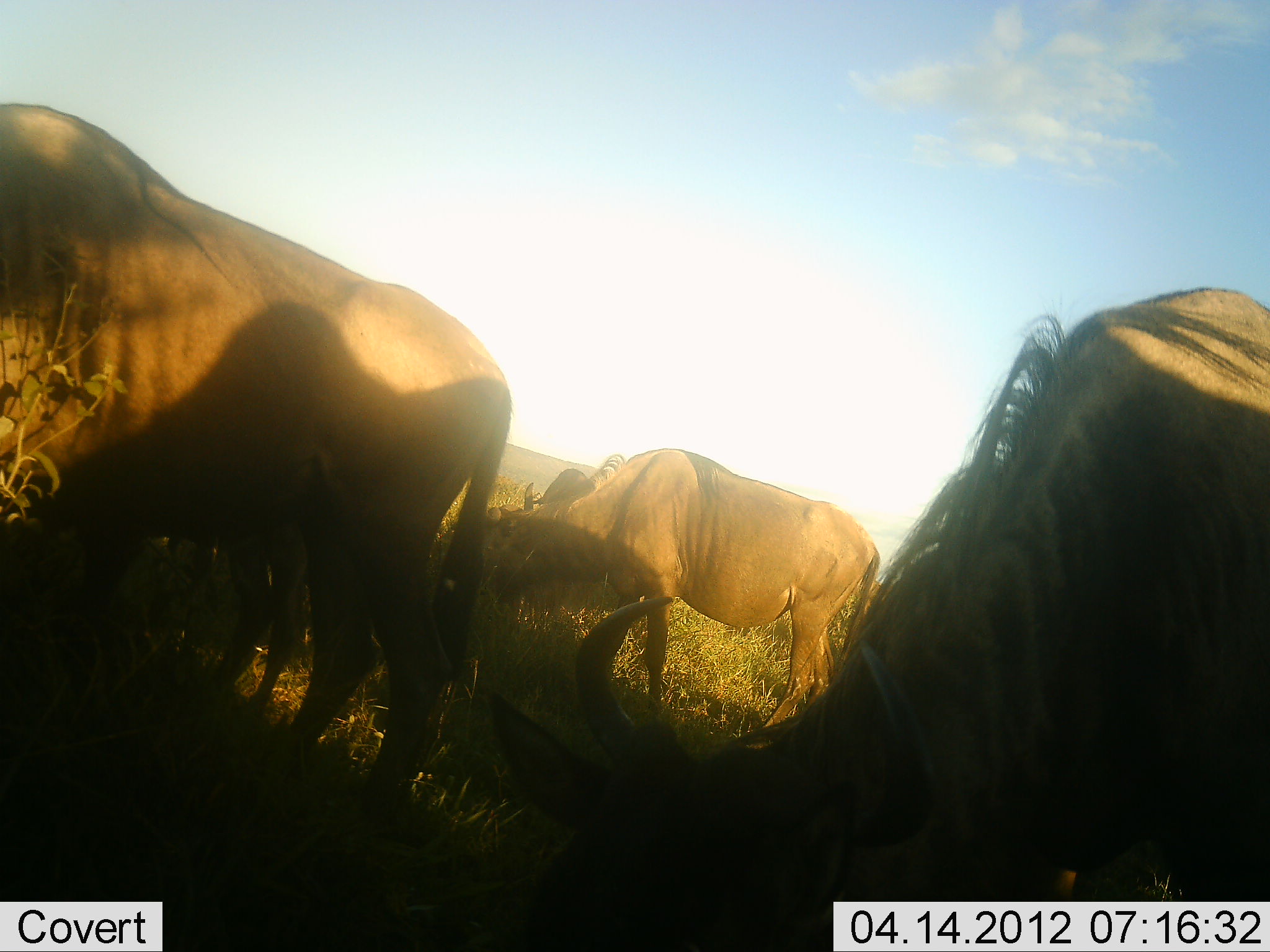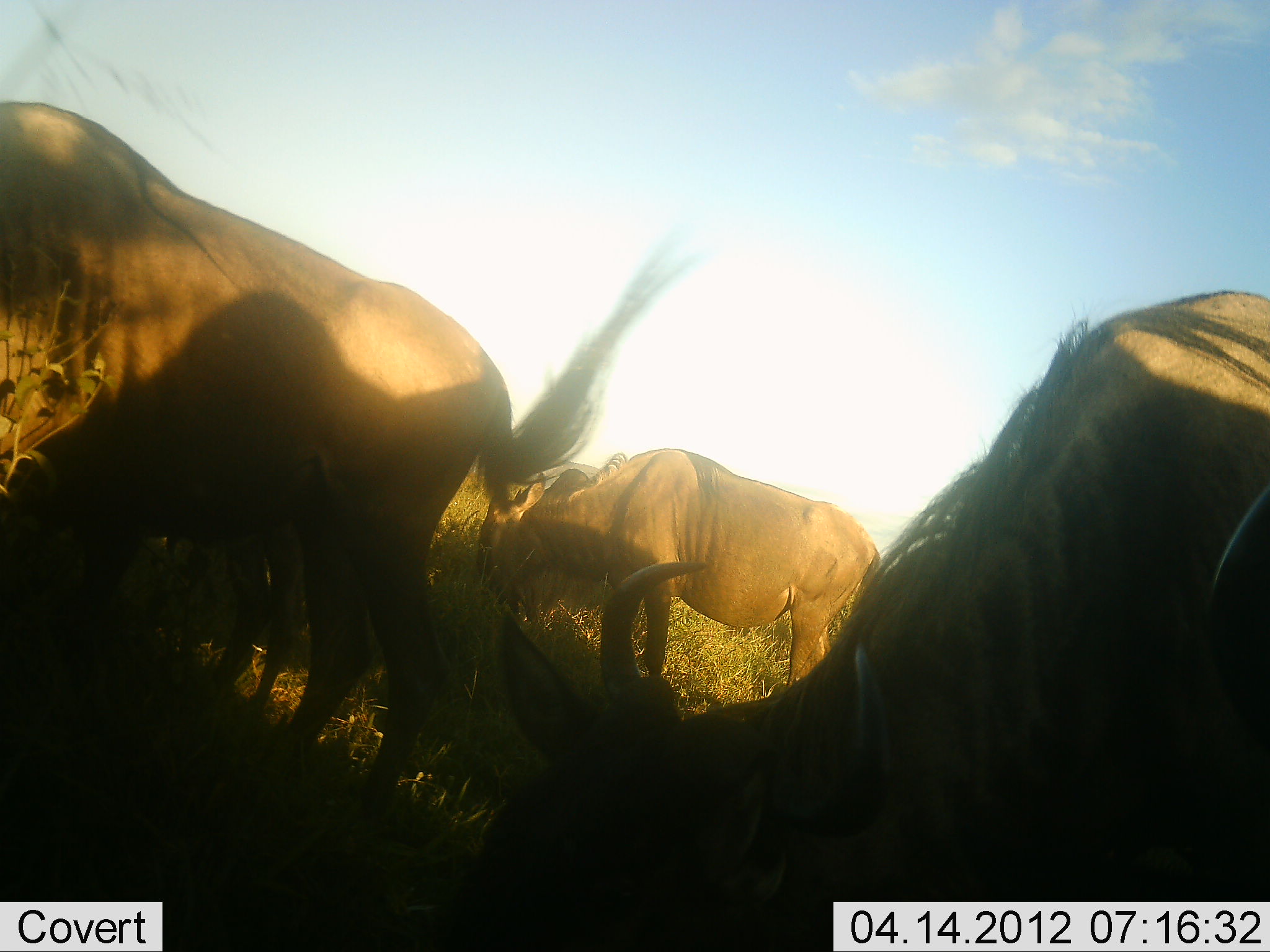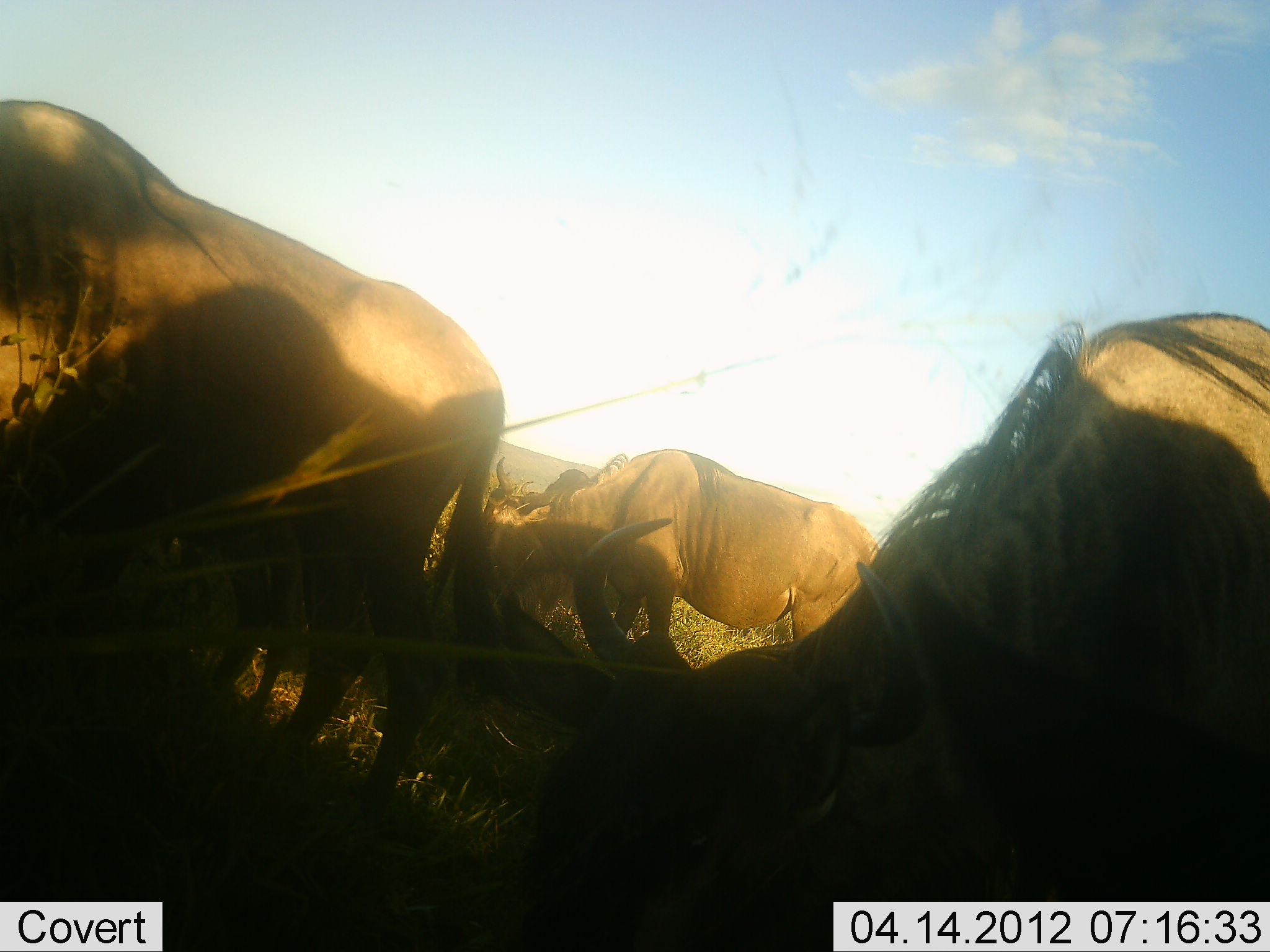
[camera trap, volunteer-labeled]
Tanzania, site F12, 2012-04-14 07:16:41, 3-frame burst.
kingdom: Animalia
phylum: Chordata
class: Mammalia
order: Artiodactyla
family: Bovidae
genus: Connochaetes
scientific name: Connochaetes taurinus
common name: blue wildebeest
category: wildebeest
Wildebeest (blue wildebeest) (Connochaetes taurinus), count 4. Behavior (volunteer vote fractions): standing 36%, resting 5%, moving 14%, interacting 0%. Young present (vote fraction): 0%. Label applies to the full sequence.